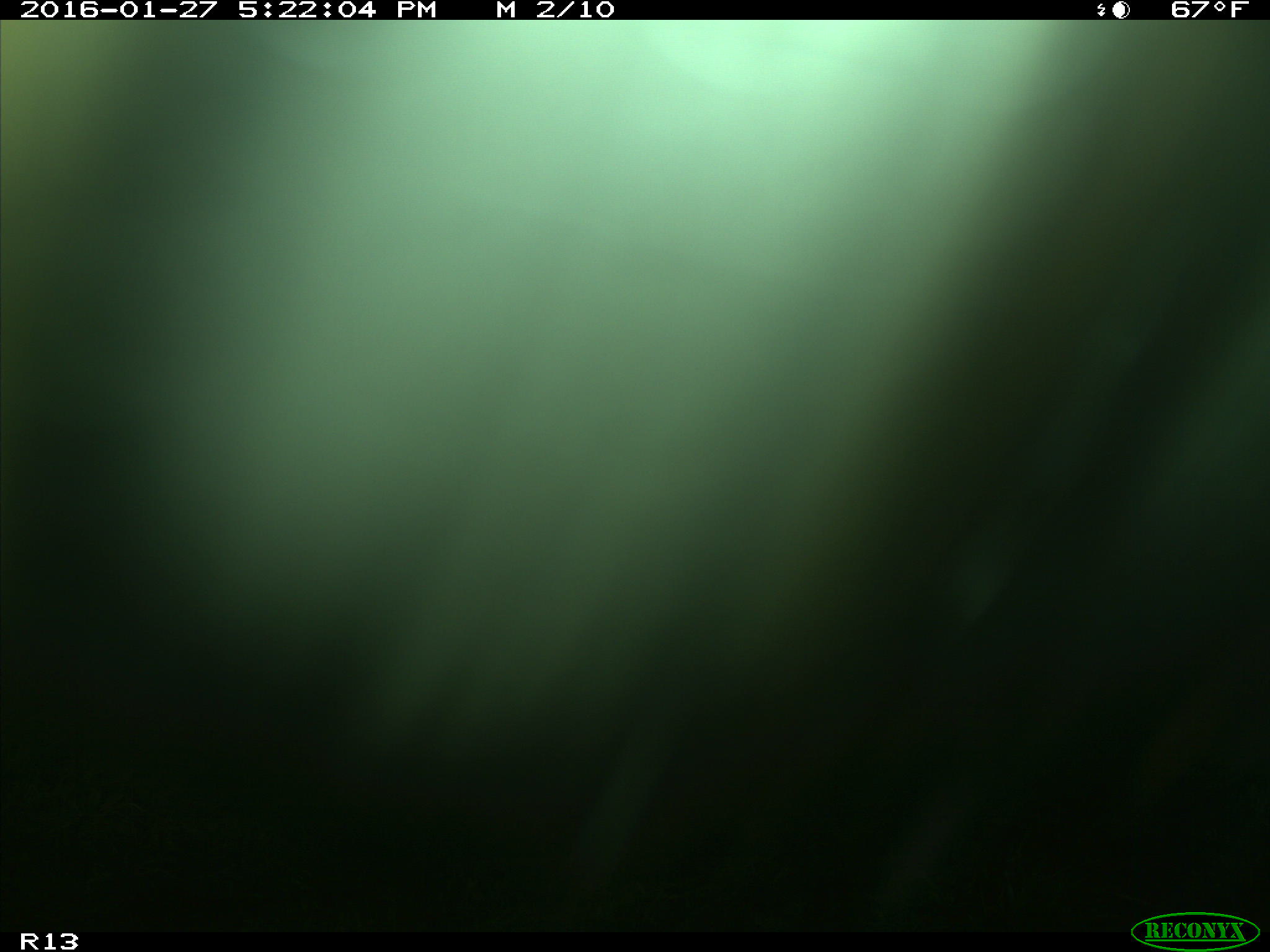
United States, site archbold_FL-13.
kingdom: Animalia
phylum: Chordata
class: Mammalia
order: Artiodactyla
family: Bovidae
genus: Bos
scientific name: Bos taurus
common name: domestic cow